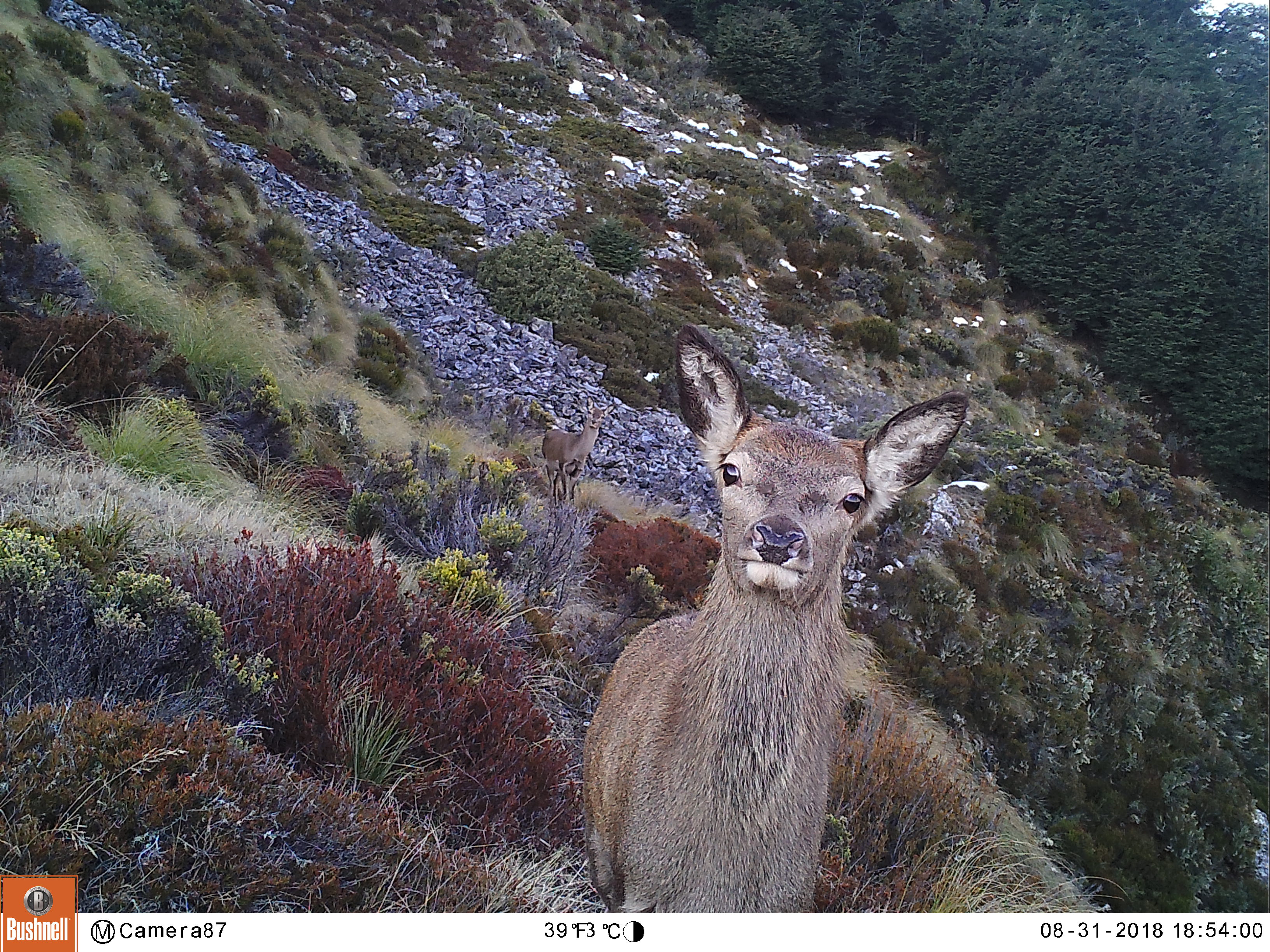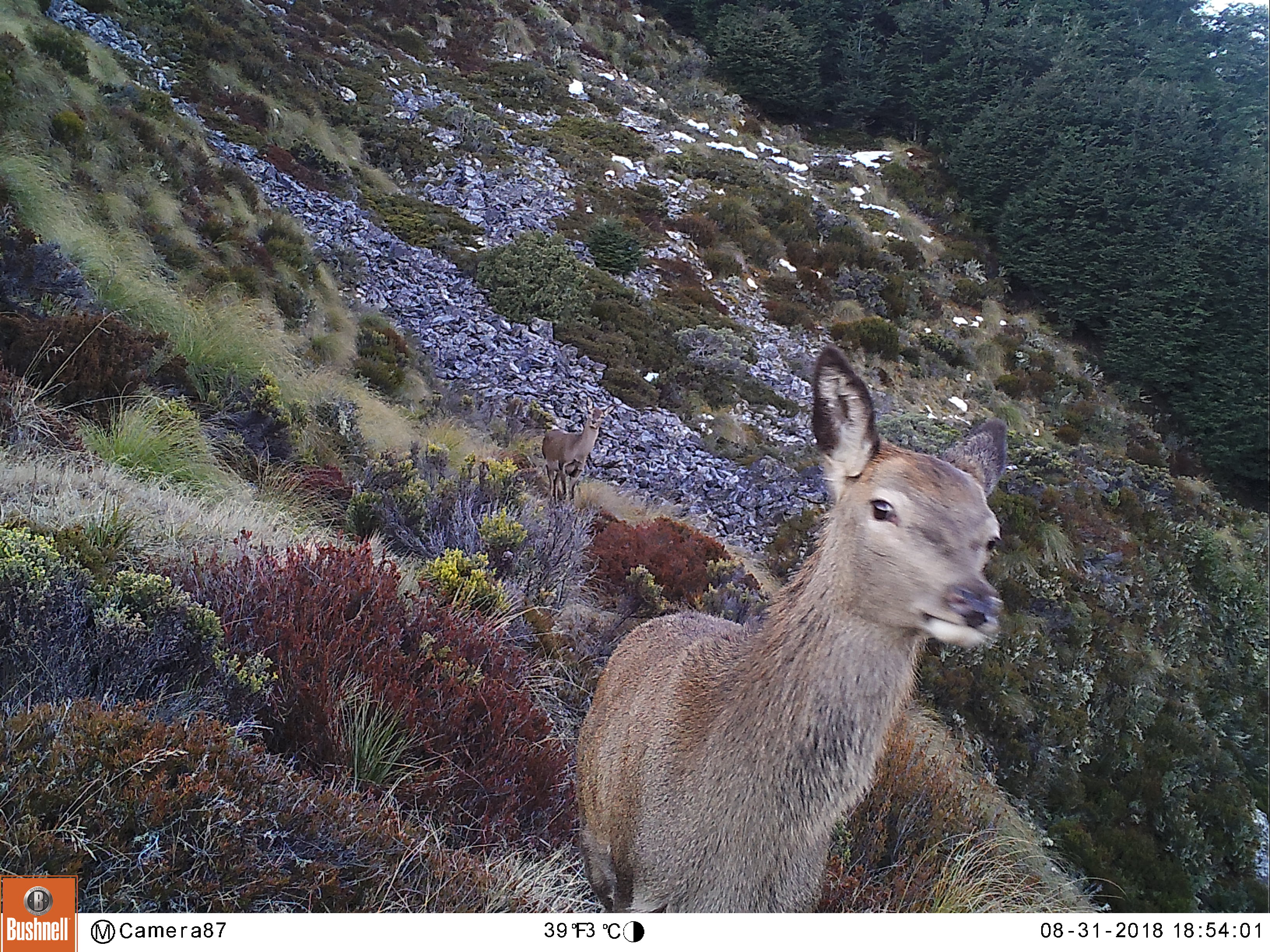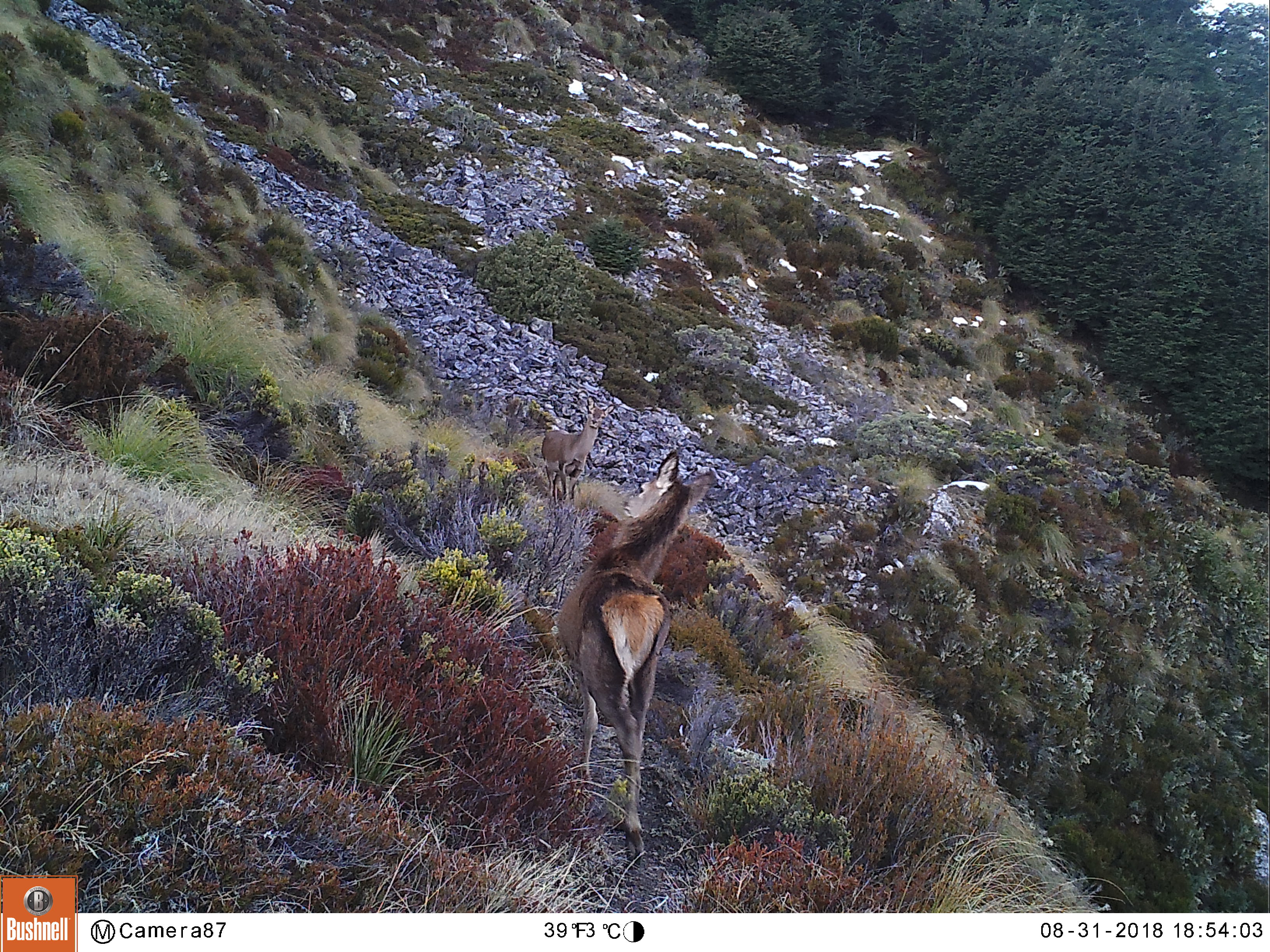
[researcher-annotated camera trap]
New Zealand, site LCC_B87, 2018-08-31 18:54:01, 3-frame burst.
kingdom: Animalia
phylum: Chordata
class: Mammalia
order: Artiodactyla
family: Cervidae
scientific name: Cervidae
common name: deer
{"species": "deer (Cervidae)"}